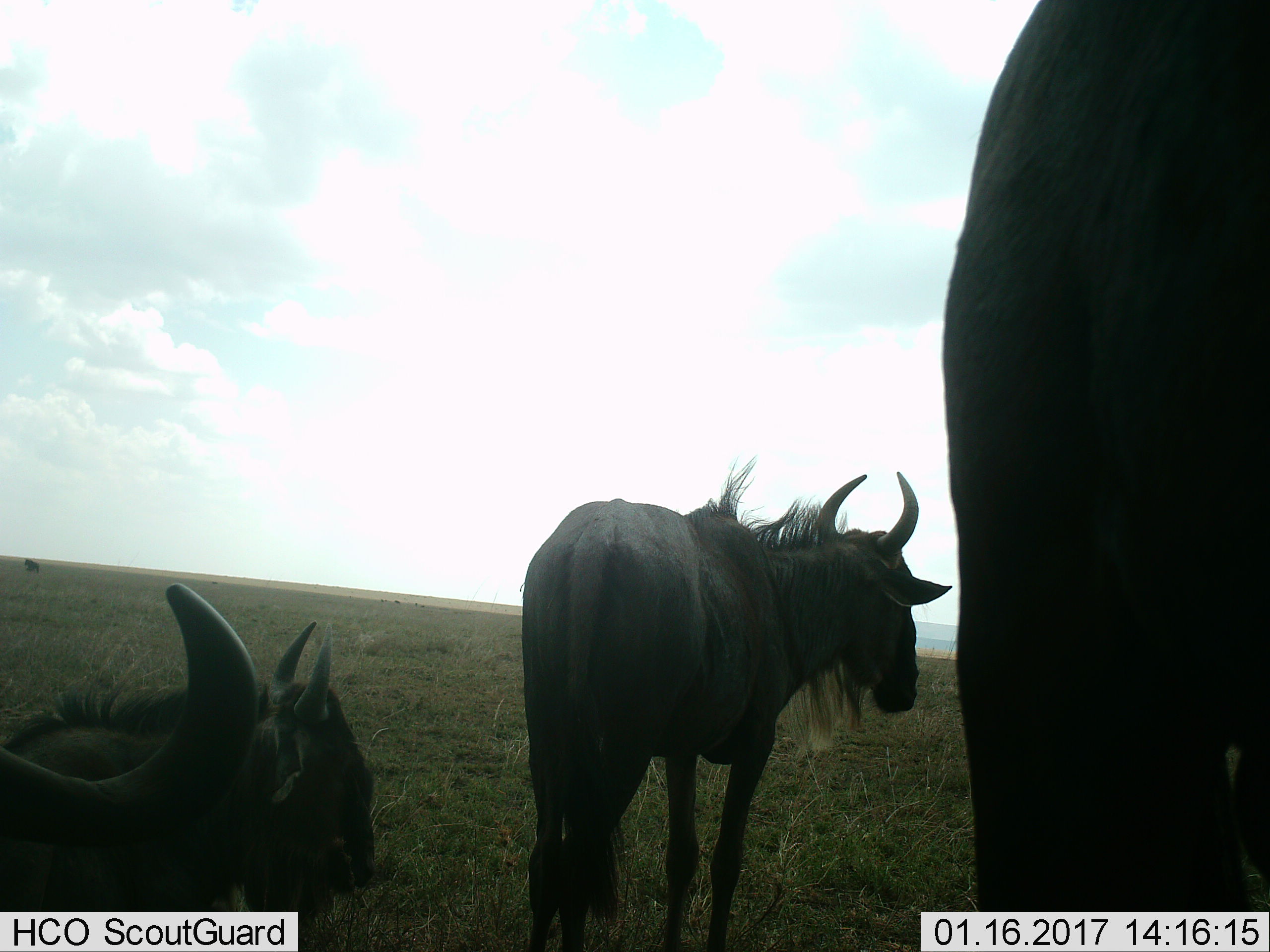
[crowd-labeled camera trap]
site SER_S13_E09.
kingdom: Animalia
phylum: Chordata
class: Mammalia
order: Artiodactyla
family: Bovidae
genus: Connochaetes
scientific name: Connochaetes taurinus taurinus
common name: blue wildebeest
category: wildebeestblue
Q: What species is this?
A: Wildebeestblue (blue wildebeest) (Connochaetes taurinus taurinus).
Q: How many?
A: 3.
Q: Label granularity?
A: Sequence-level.